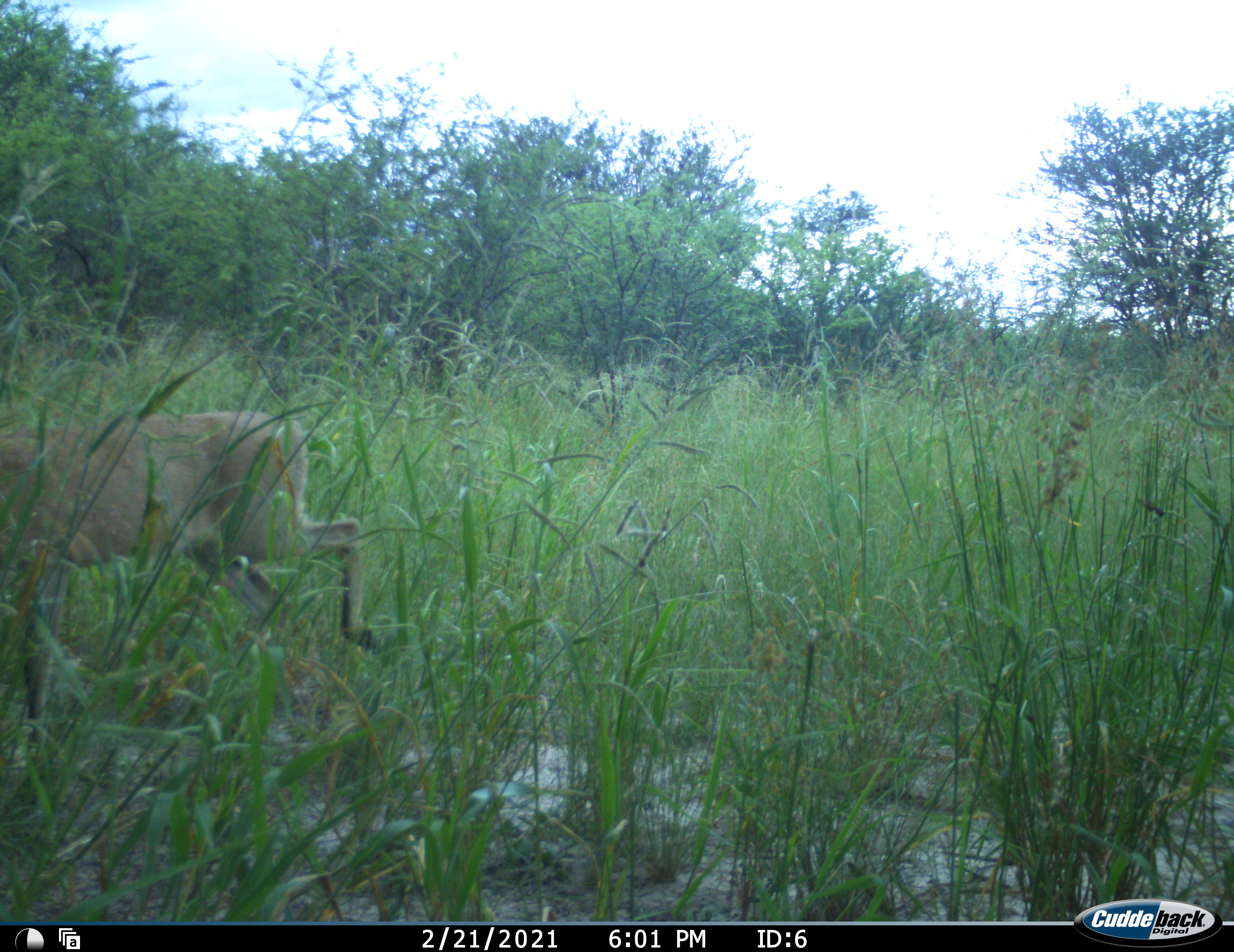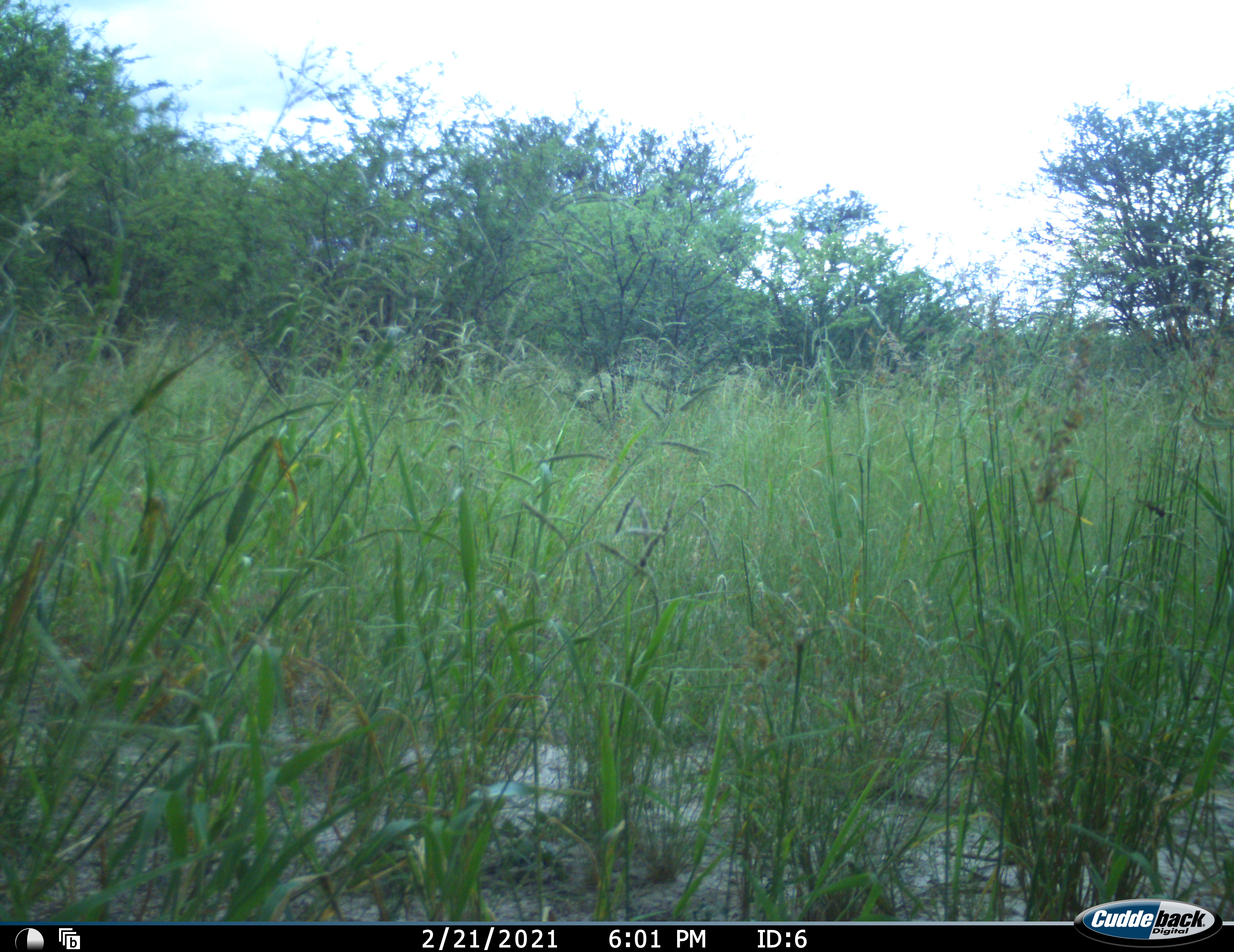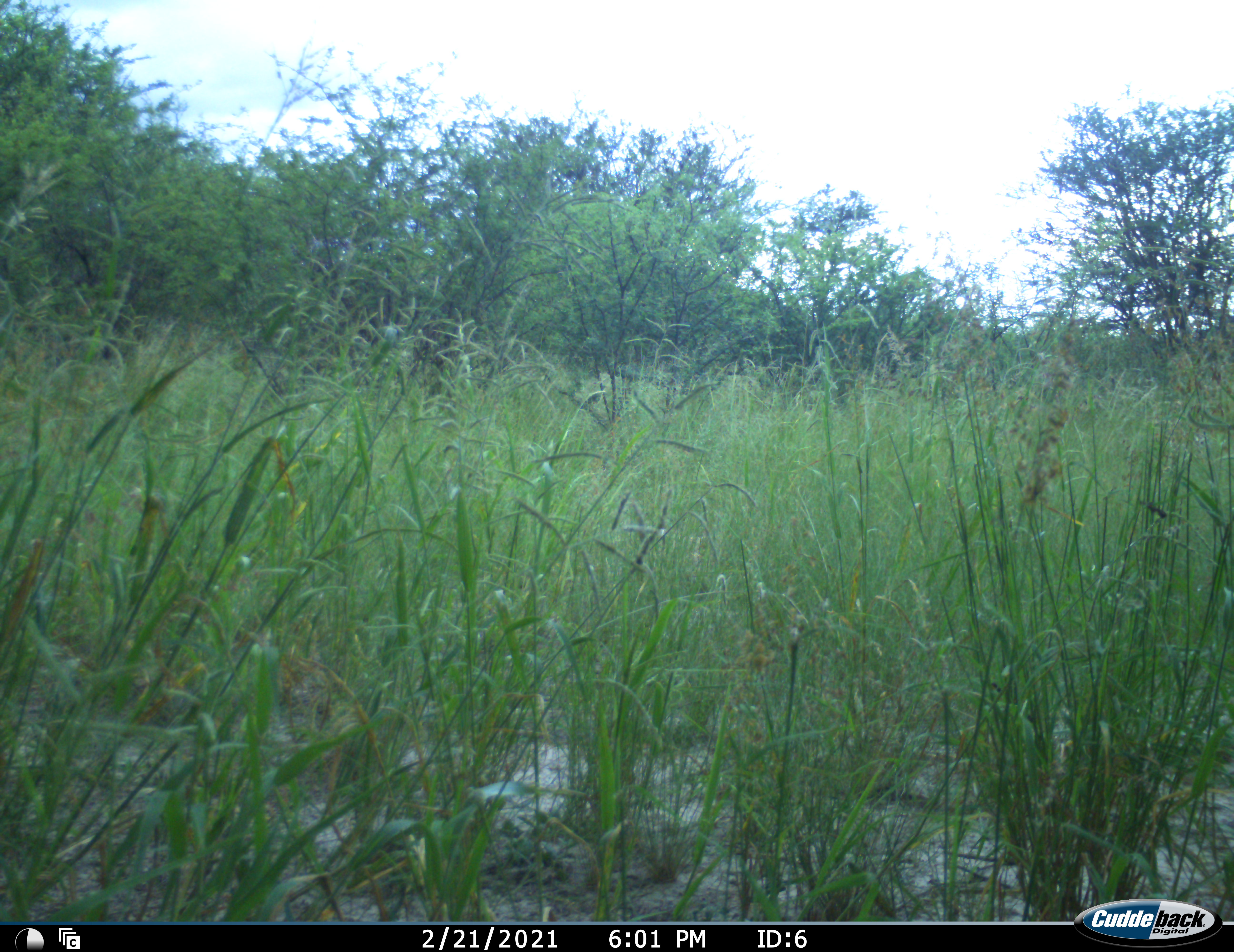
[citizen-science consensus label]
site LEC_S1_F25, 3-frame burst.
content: unidentified animal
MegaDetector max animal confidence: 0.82